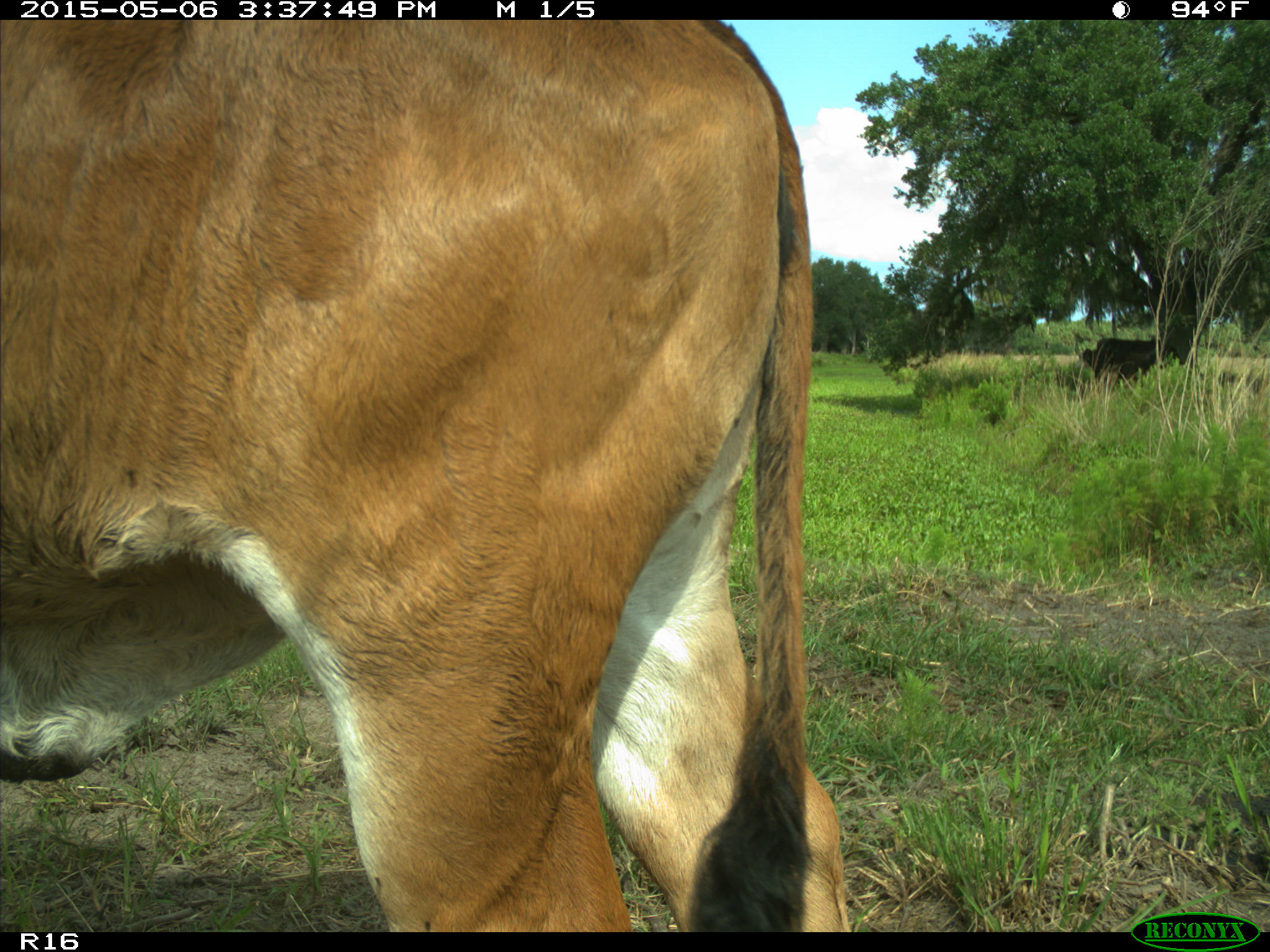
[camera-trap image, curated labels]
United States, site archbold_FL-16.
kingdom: Animalia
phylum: Chordata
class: Mammalia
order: Artiodactyla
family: Bovidae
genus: Bos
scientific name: Bos taurus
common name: domestic cow